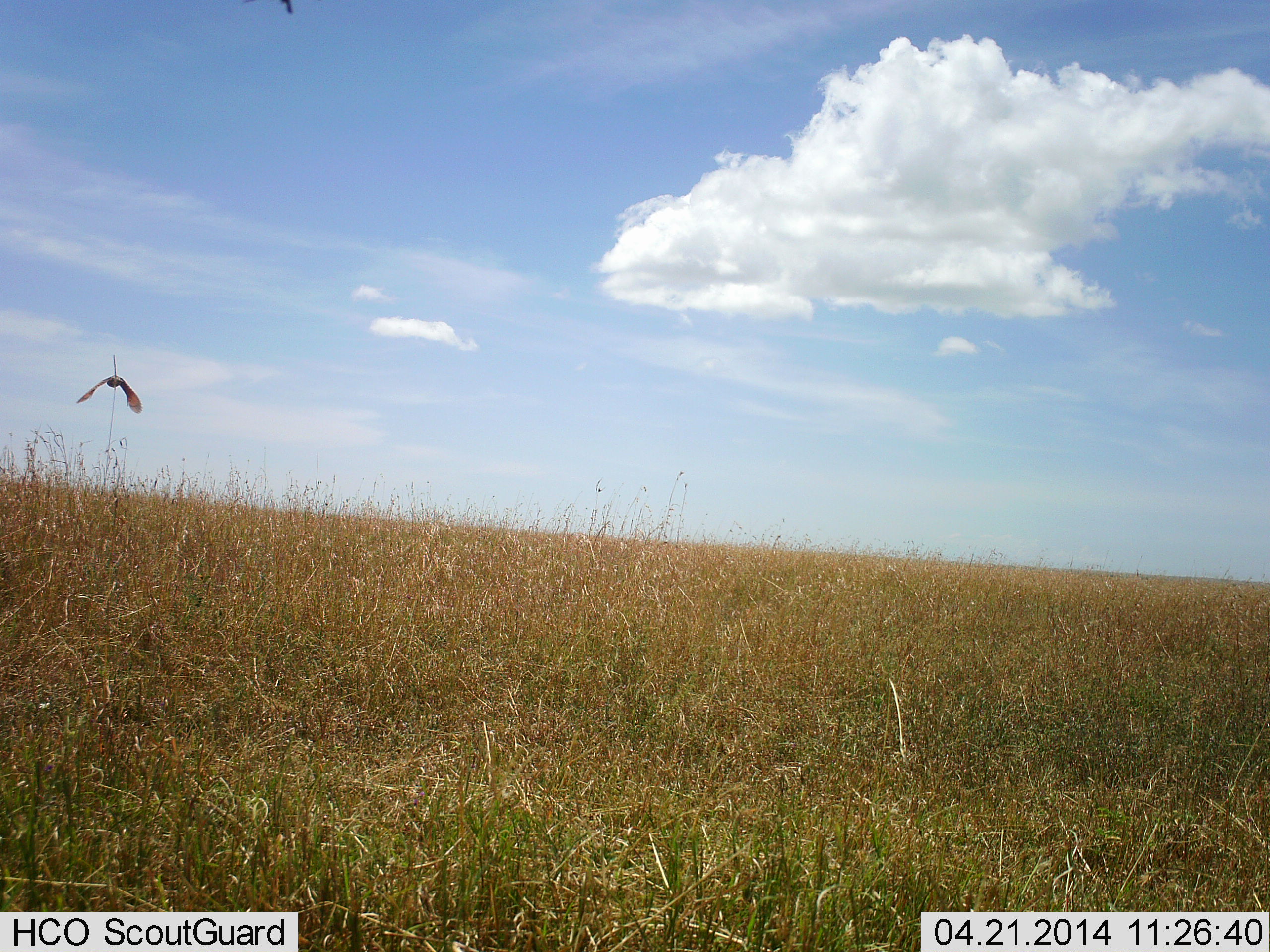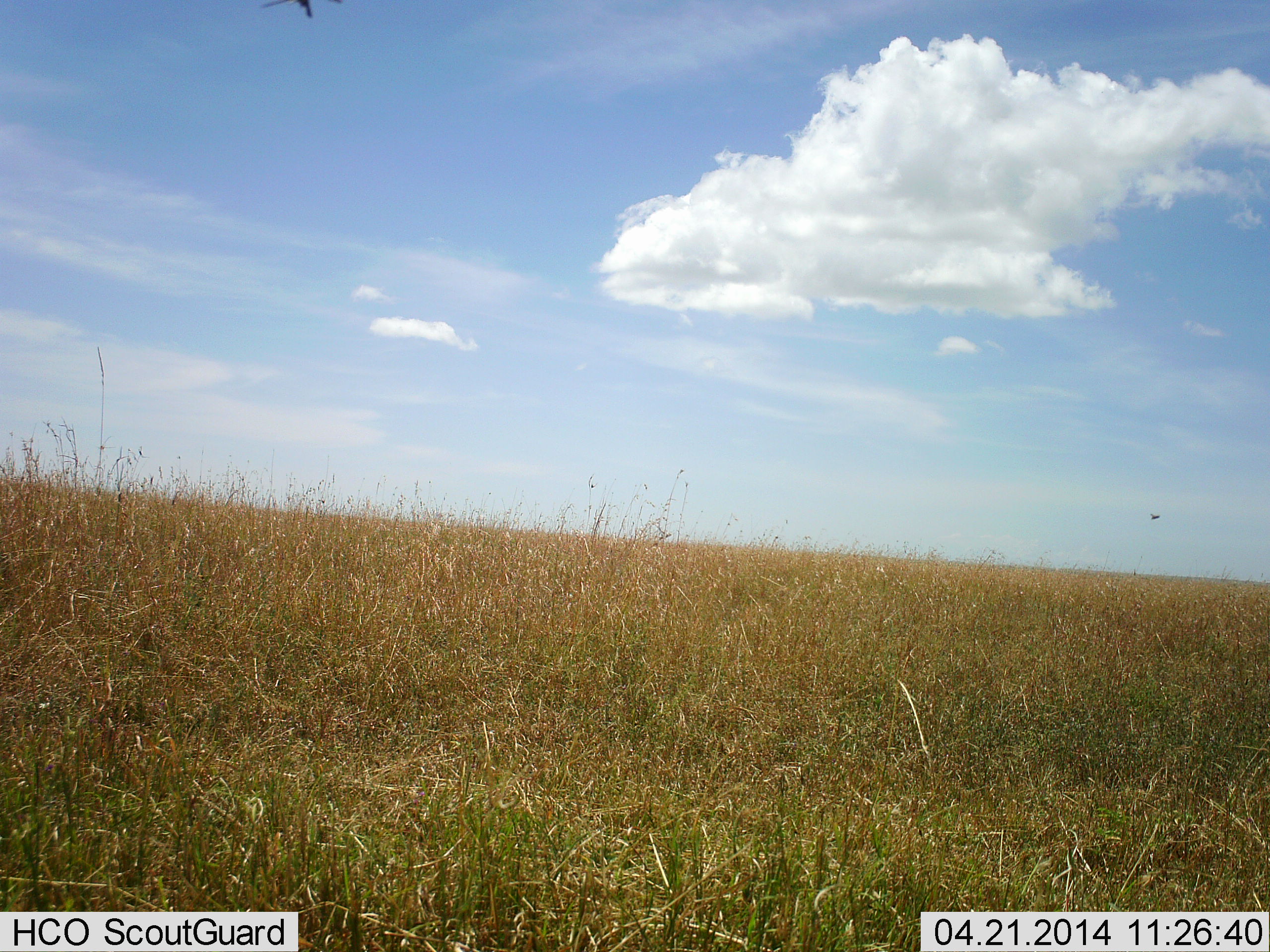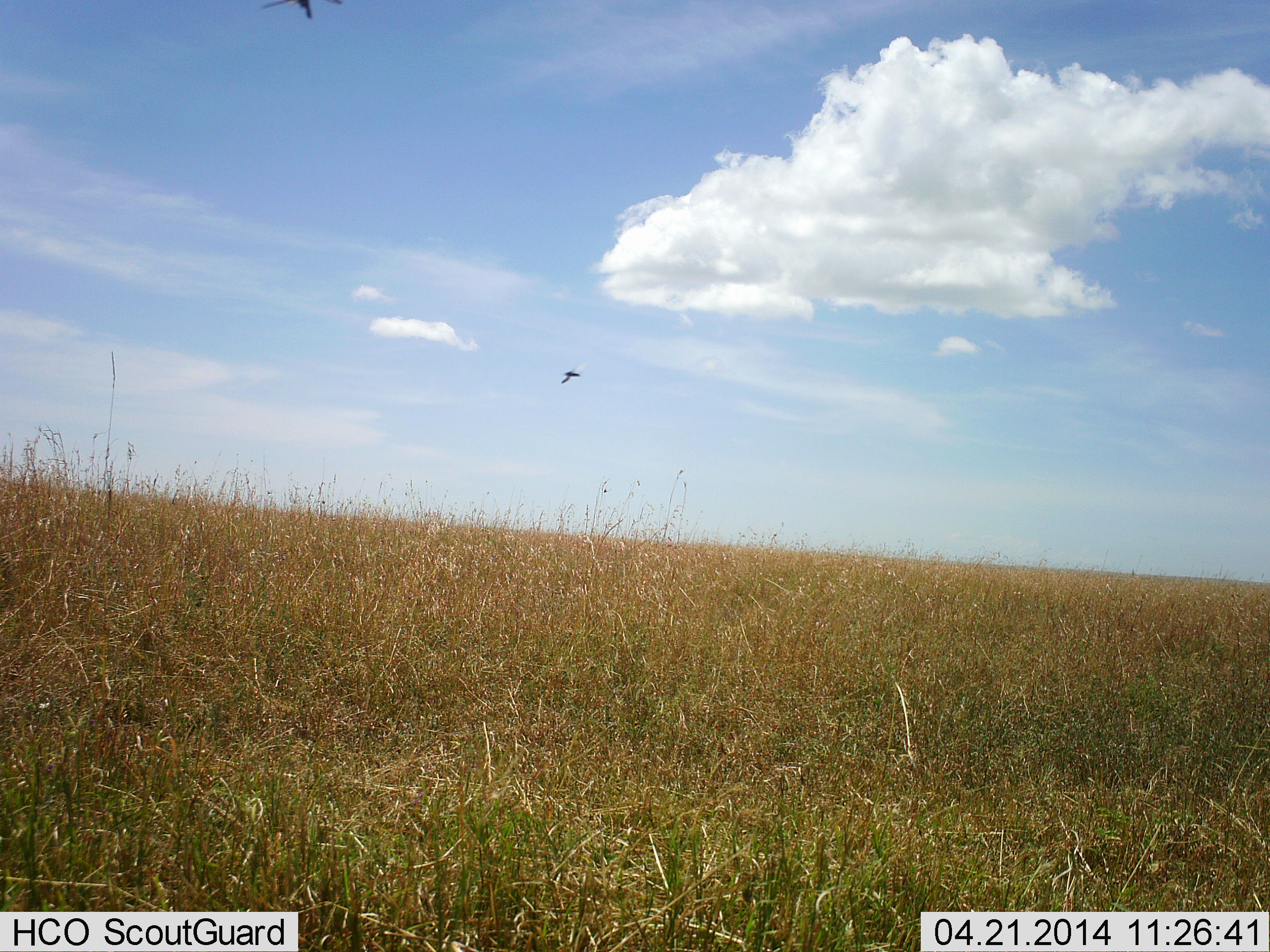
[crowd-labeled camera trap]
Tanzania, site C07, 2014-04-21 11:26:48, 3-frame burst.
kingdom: Animalia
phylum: Chordata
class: Aves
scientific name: Aves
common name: bird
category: otherbird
Otherbird (bird) (Aves), count 1. Behavior (volunteer vote fractions): standing 0%, resting 0%, moving 100%, interacting 0%. Young present (vote fraction): 0%. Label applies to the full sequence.